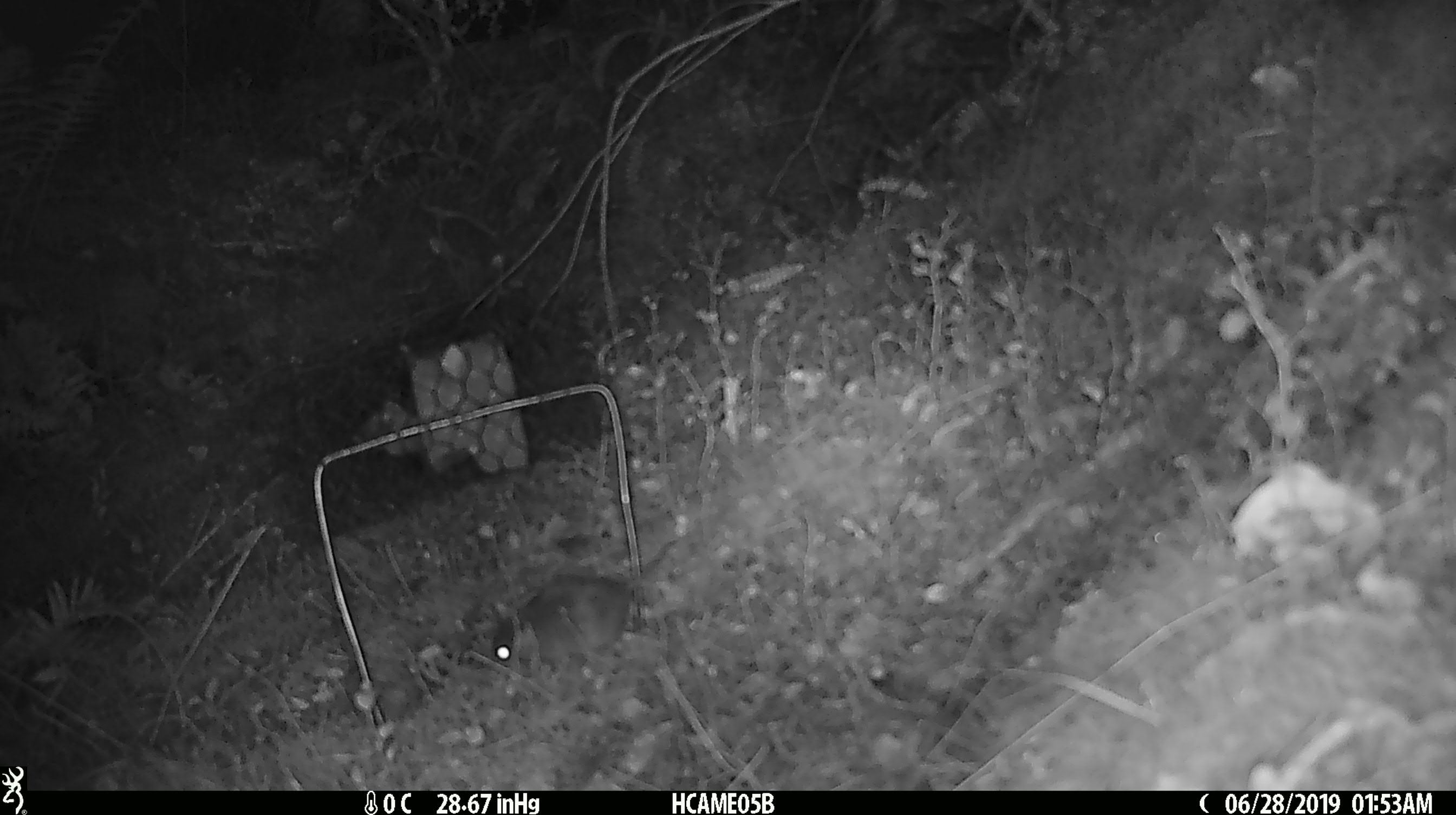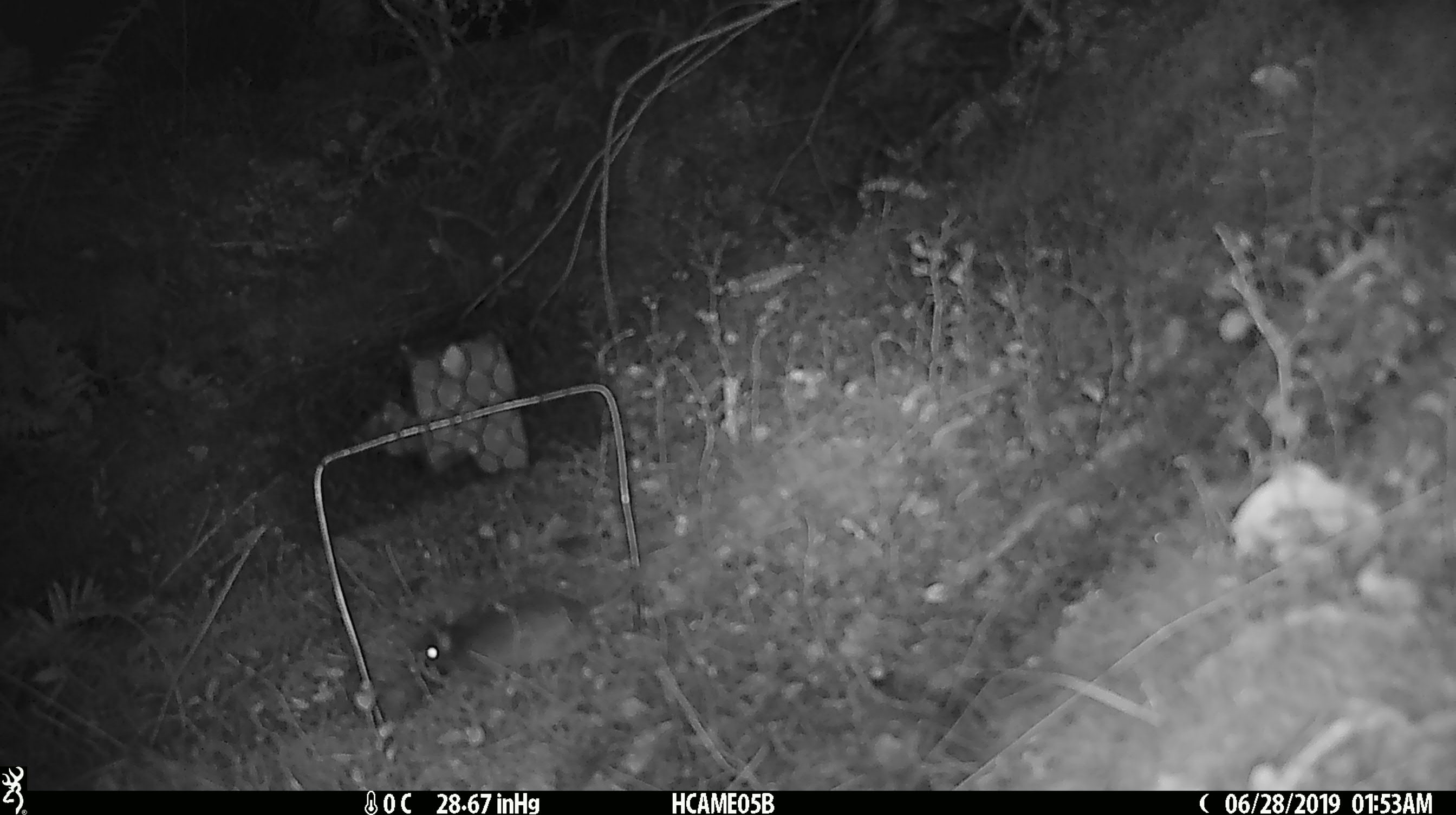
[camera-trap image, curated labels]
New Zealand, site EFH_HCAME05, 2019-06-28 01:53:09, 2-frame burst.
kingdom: Animalia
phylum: Chordata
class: Mammalia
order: Rodentia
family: Muridae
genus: Mus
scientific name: Mus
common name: mouse